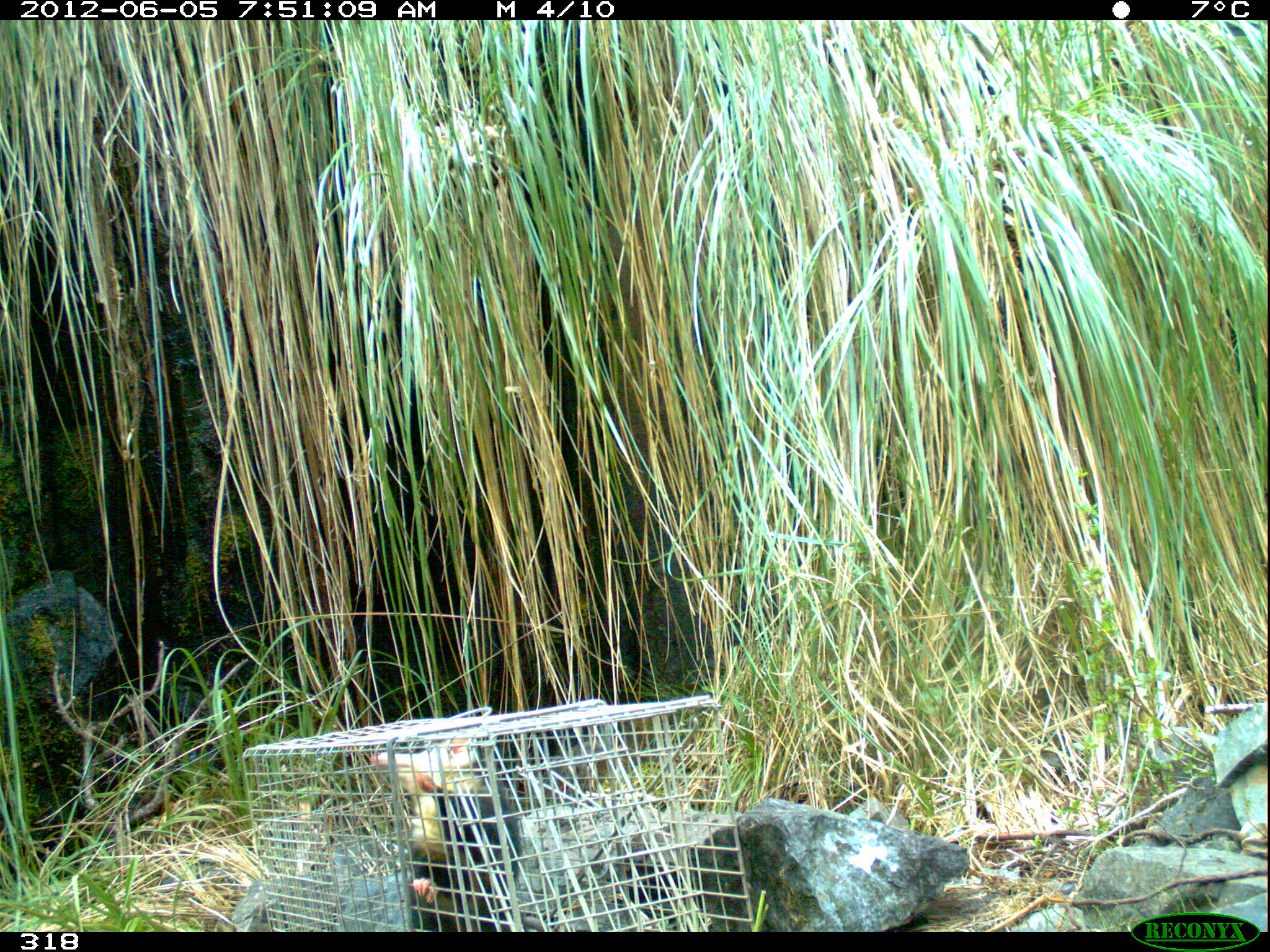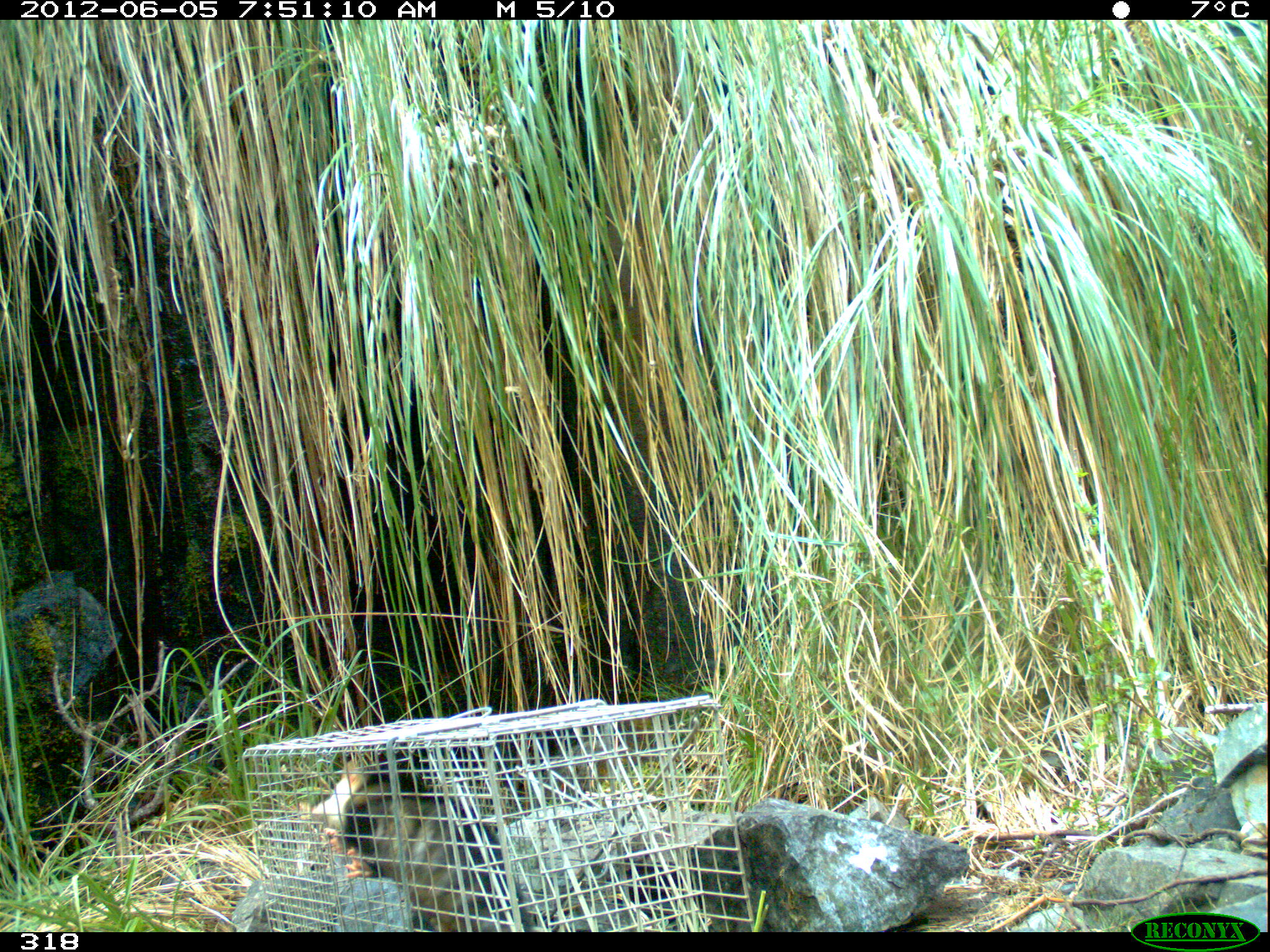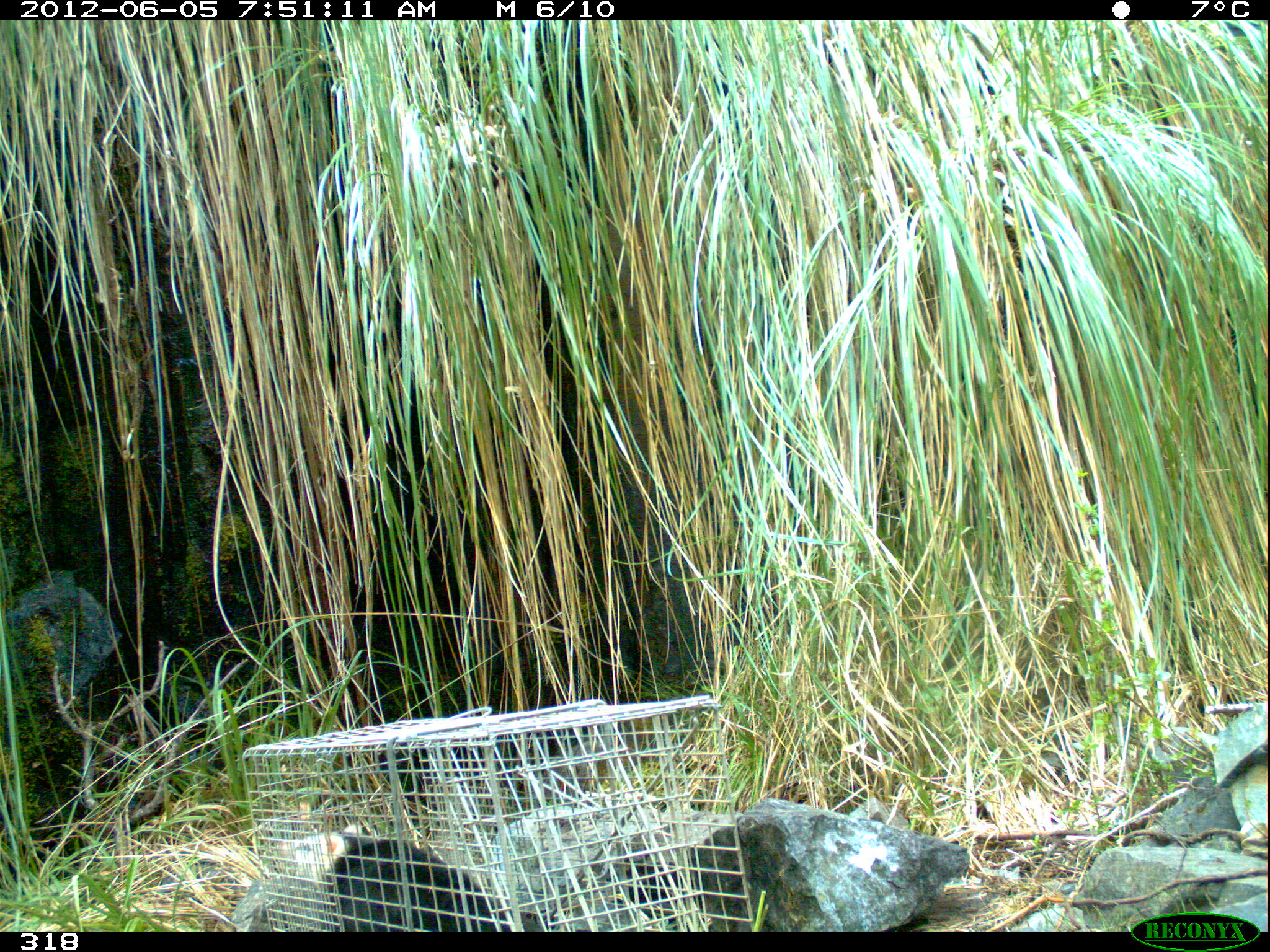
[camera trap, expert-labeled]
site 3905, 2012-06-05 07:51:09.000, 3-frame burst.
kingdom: Animalia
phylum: Chordata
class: Mammalia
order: Didelphimorphia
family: Didelphidae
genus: Didelphis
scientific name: Didelphis pernigra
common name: andean white-eared opossum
Didelphis pernigra (andean white-eared opossum).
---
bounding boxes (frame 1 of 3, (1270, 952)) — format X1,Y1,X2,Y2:
didelphis pernigra: 369,737,524,932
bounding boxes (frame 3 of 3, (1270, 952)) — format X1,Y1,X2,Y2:
didelphis pernigra: 278,822,518,932